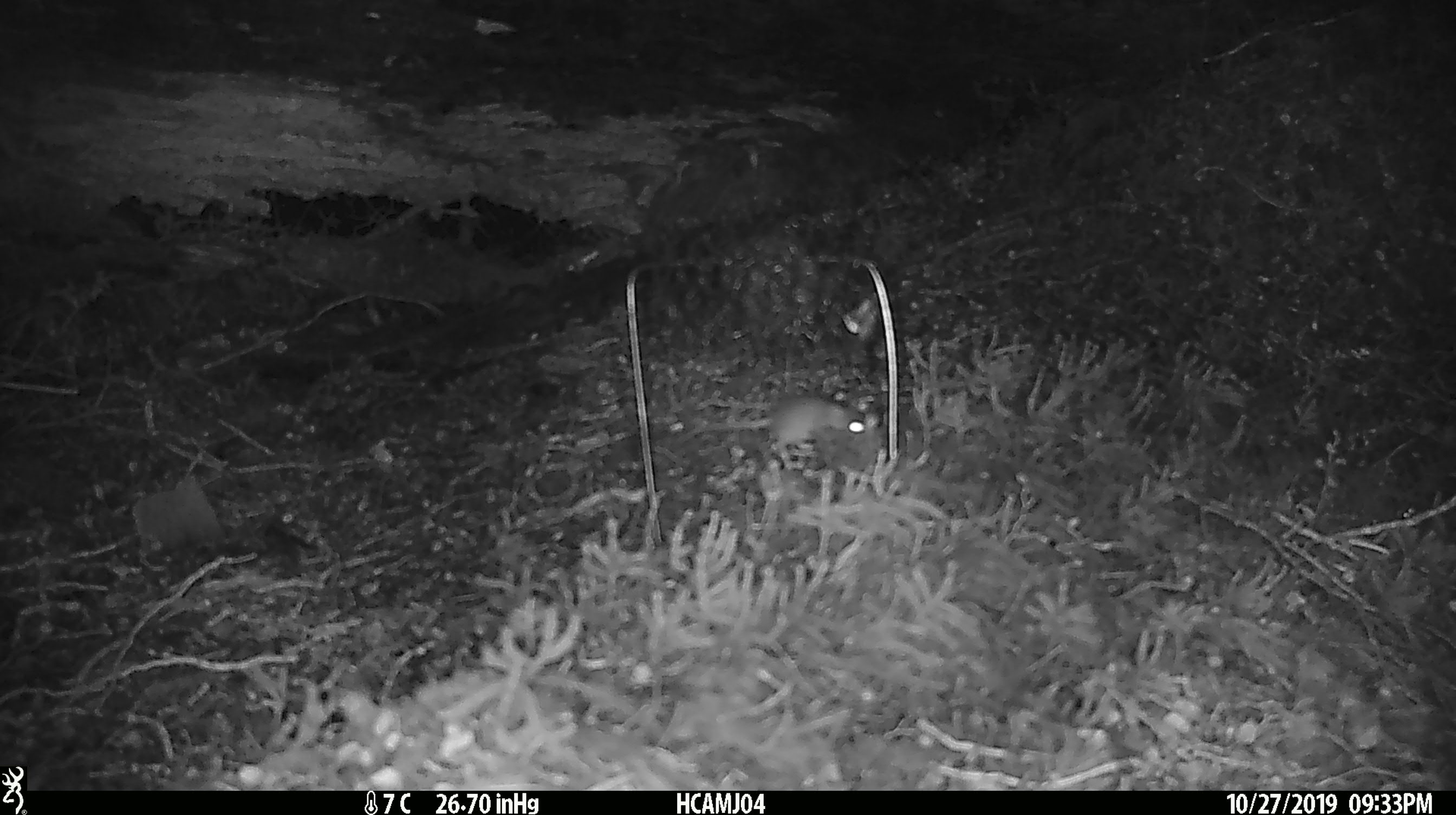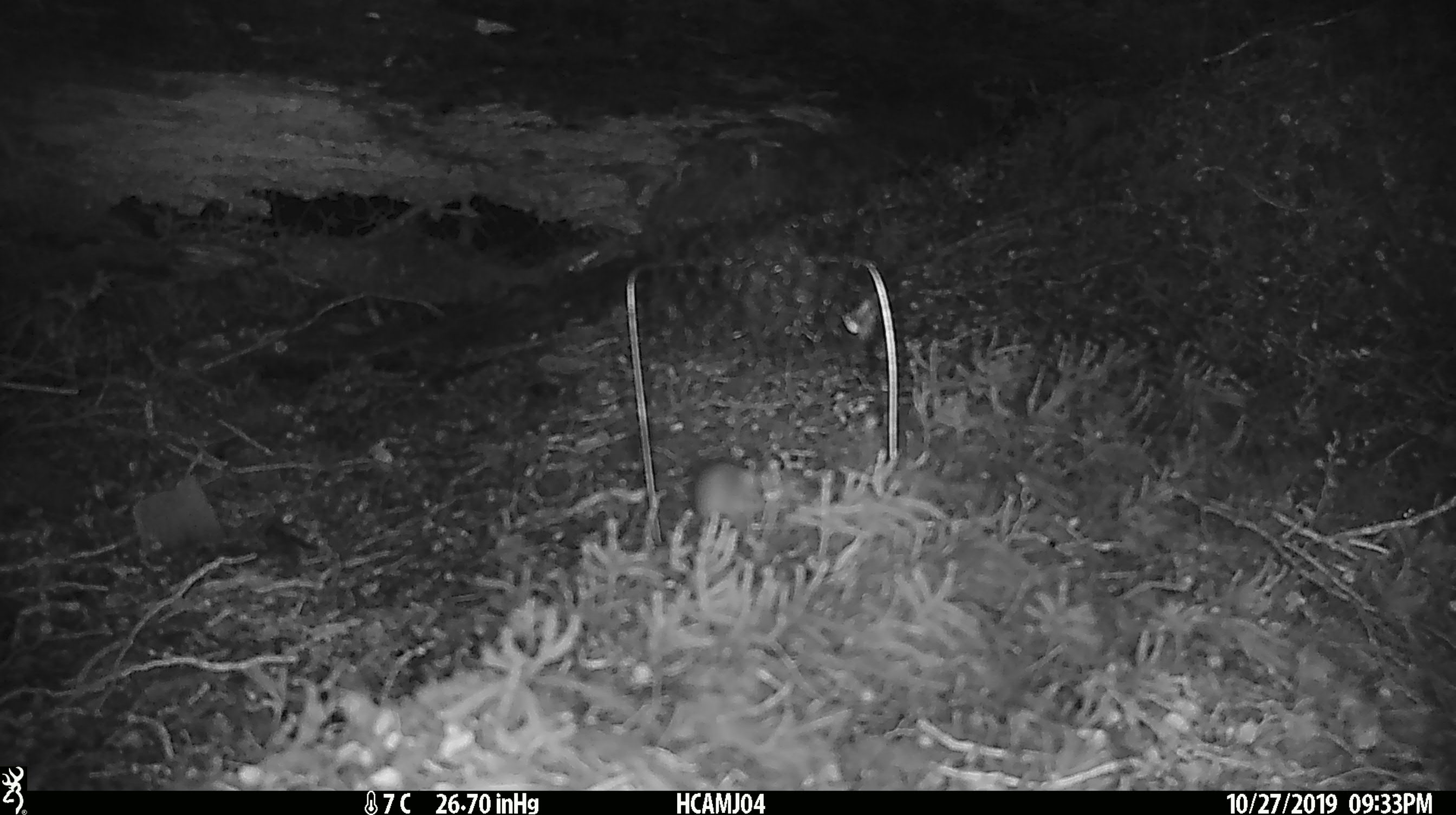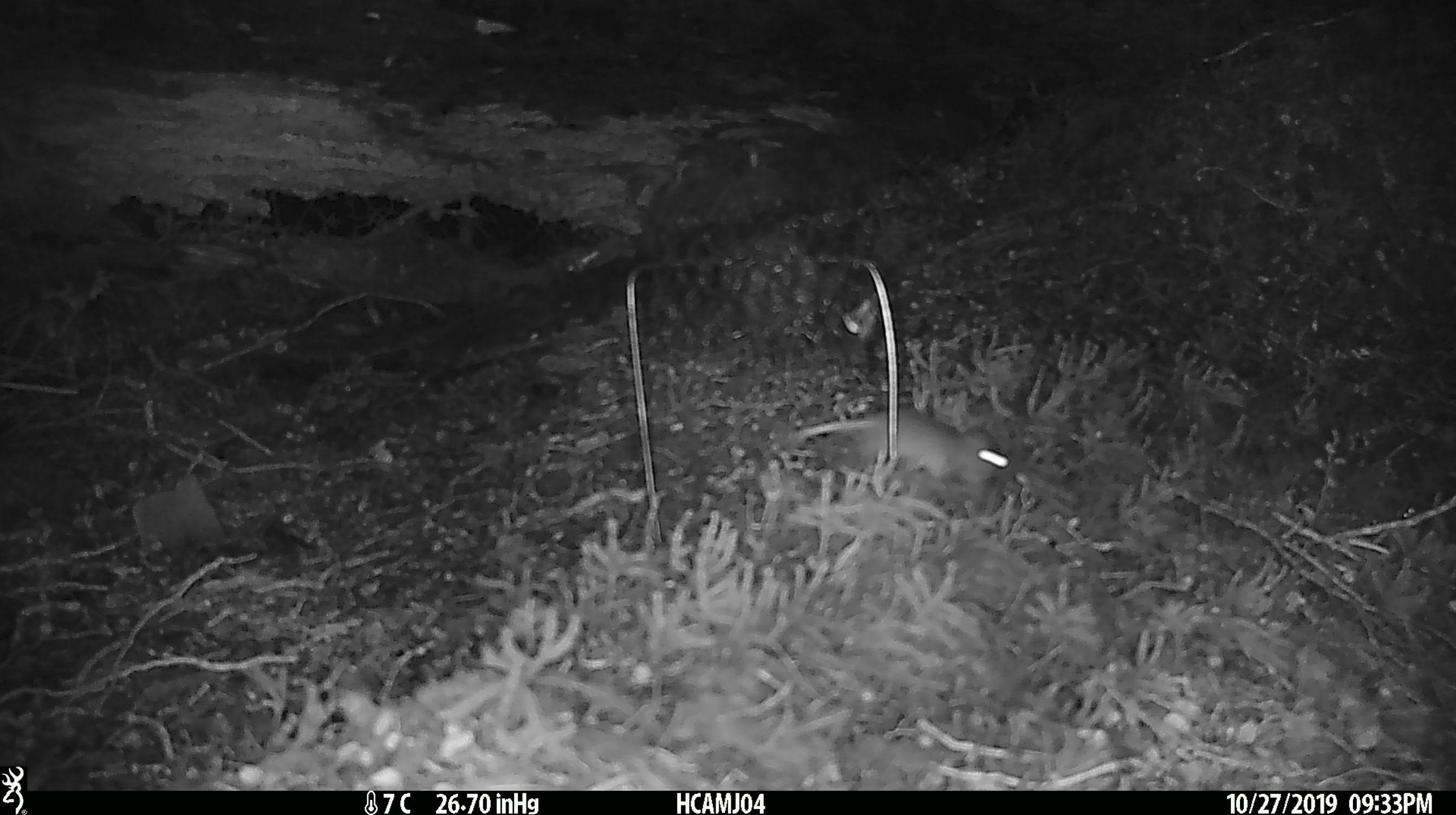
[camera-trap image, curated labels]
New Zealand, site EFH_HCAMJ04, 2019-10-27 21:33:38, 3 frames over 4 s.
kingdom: Animalia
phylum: Chordata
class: Mammalia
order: Rodentia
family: Muridae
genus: Mus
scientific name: Mus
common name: mouse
Mouse (Mus).